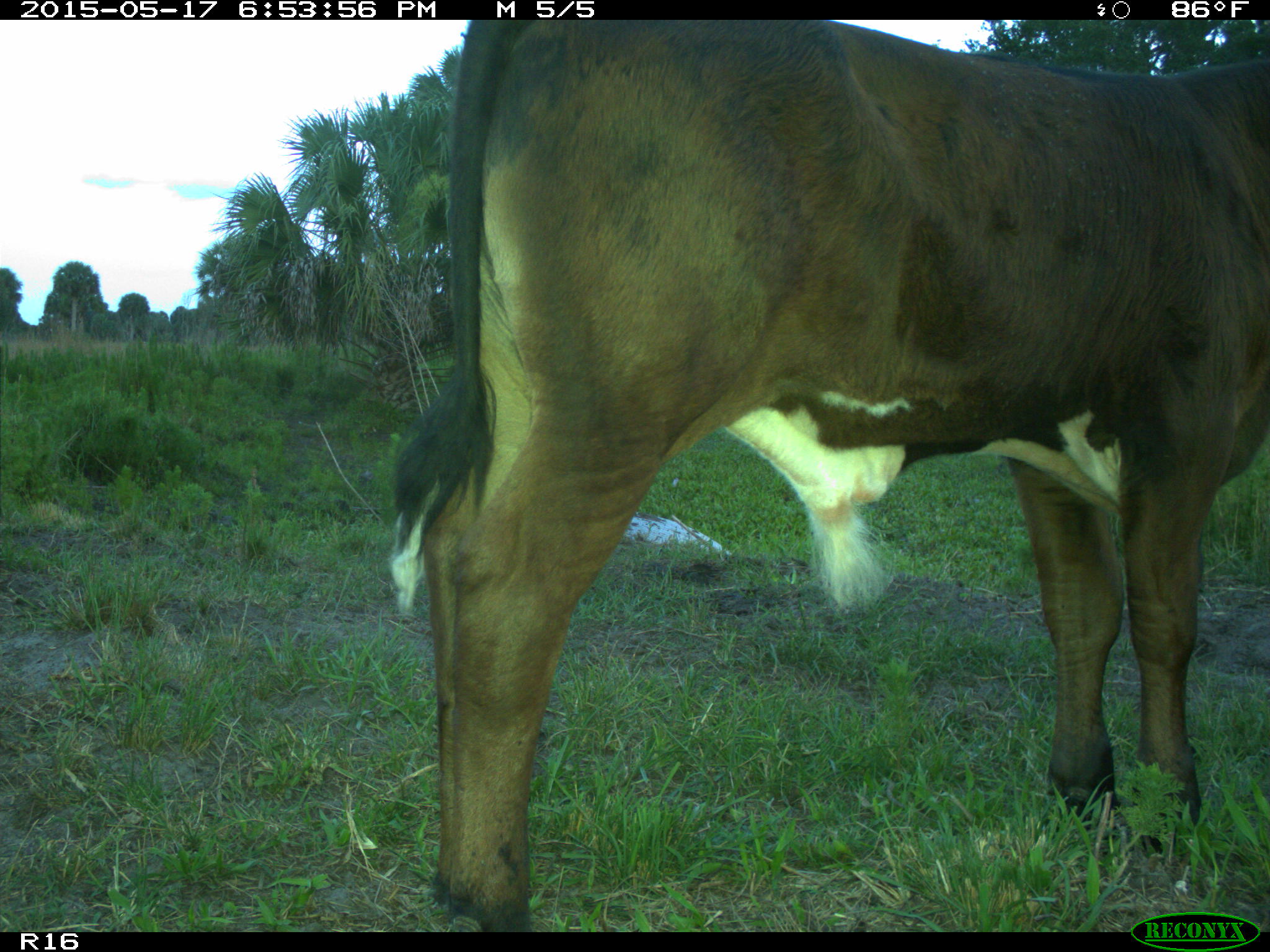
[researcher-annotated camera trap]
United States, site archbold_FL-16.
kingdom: Animalia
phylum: Chordata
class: Mammalia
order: Artiodactyla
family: Bovidae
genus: Bos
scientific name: Bos taurus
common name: domestic cow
Bos taurus (domestic cow).